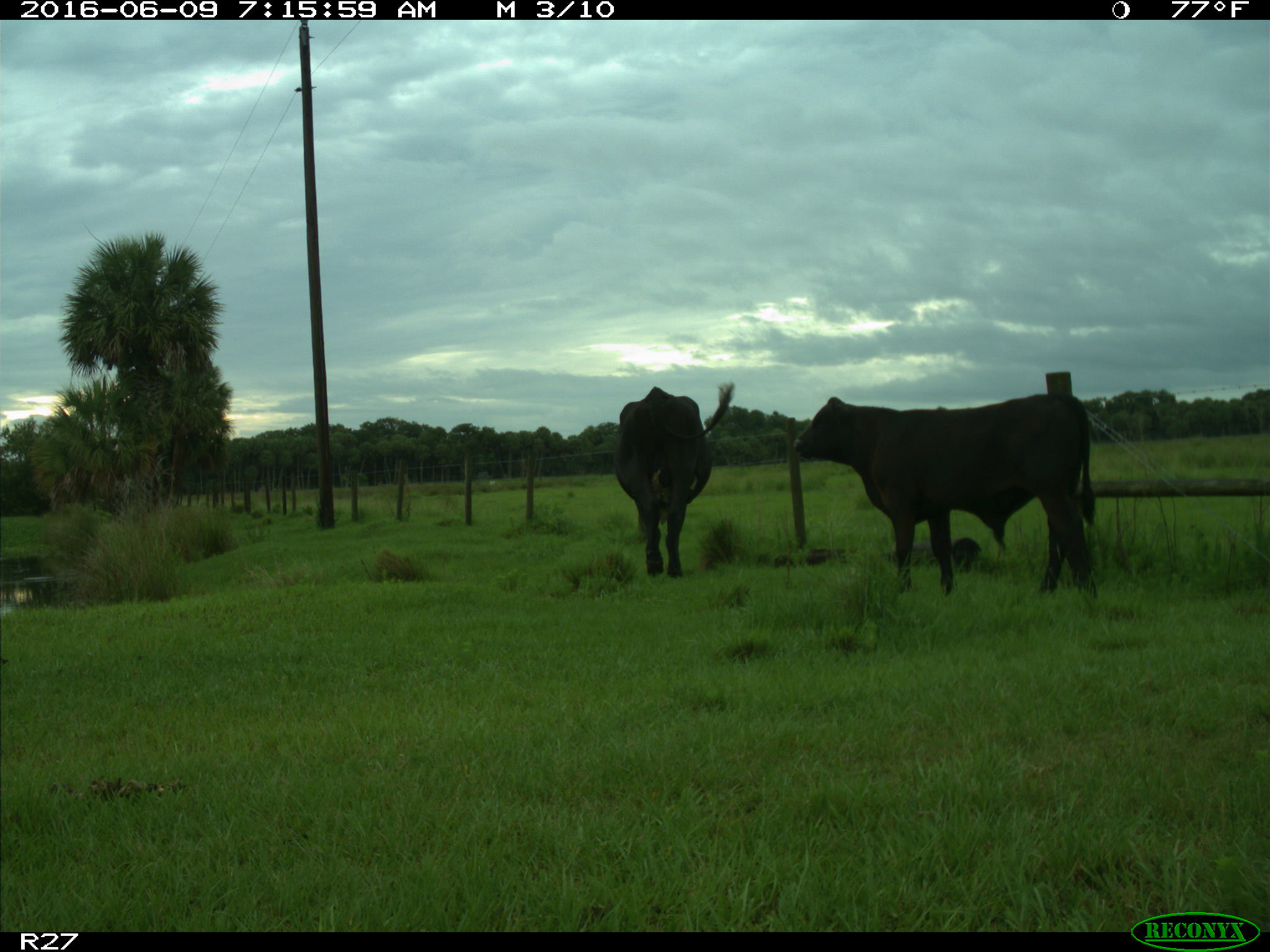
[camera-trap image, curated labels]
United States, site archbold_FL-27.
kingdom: Animalia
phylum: Chordata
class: Mammalia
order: Artiodactyla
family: Bovidae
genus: Bos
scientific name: Bos taurus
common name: domestic cow